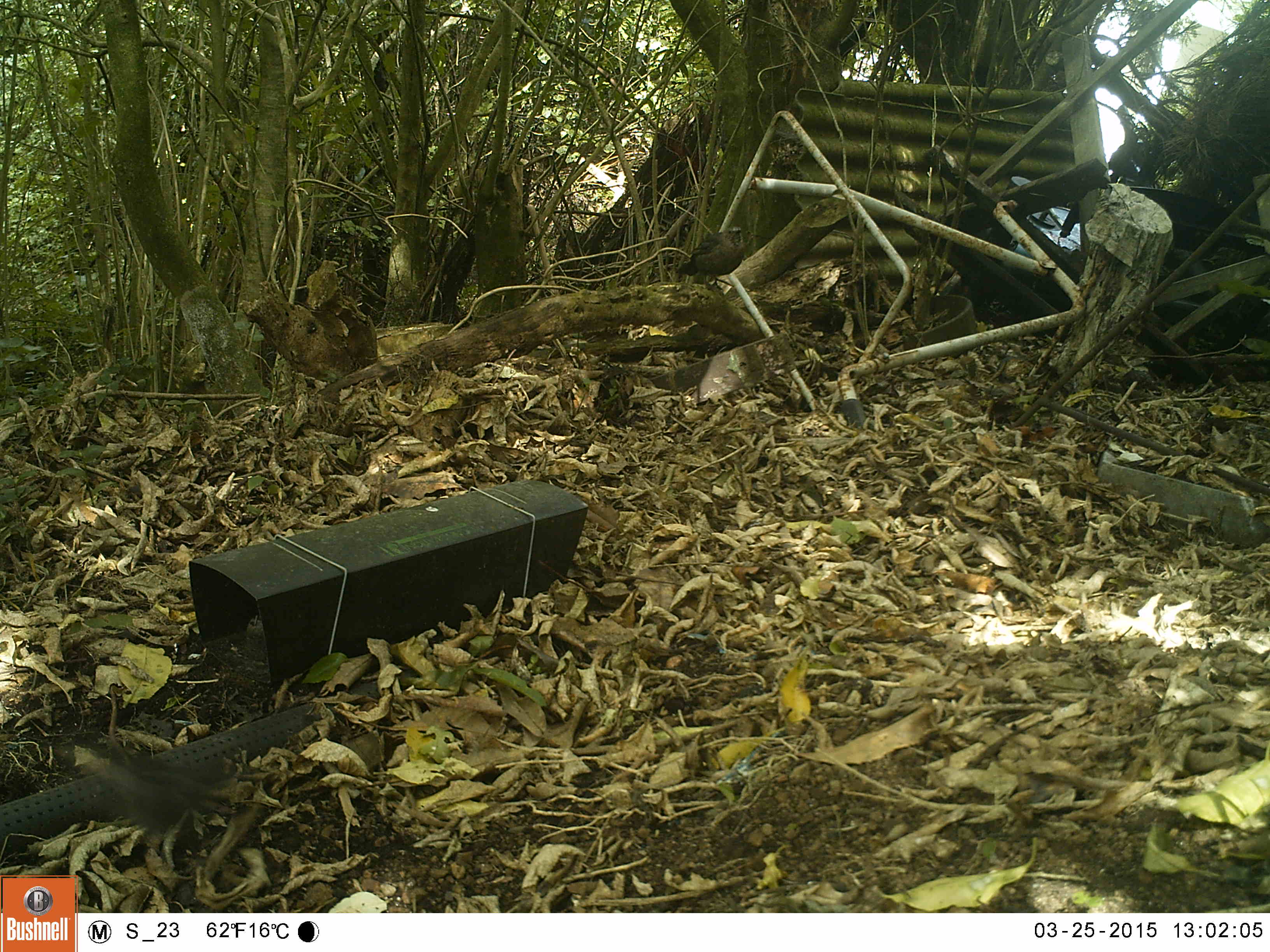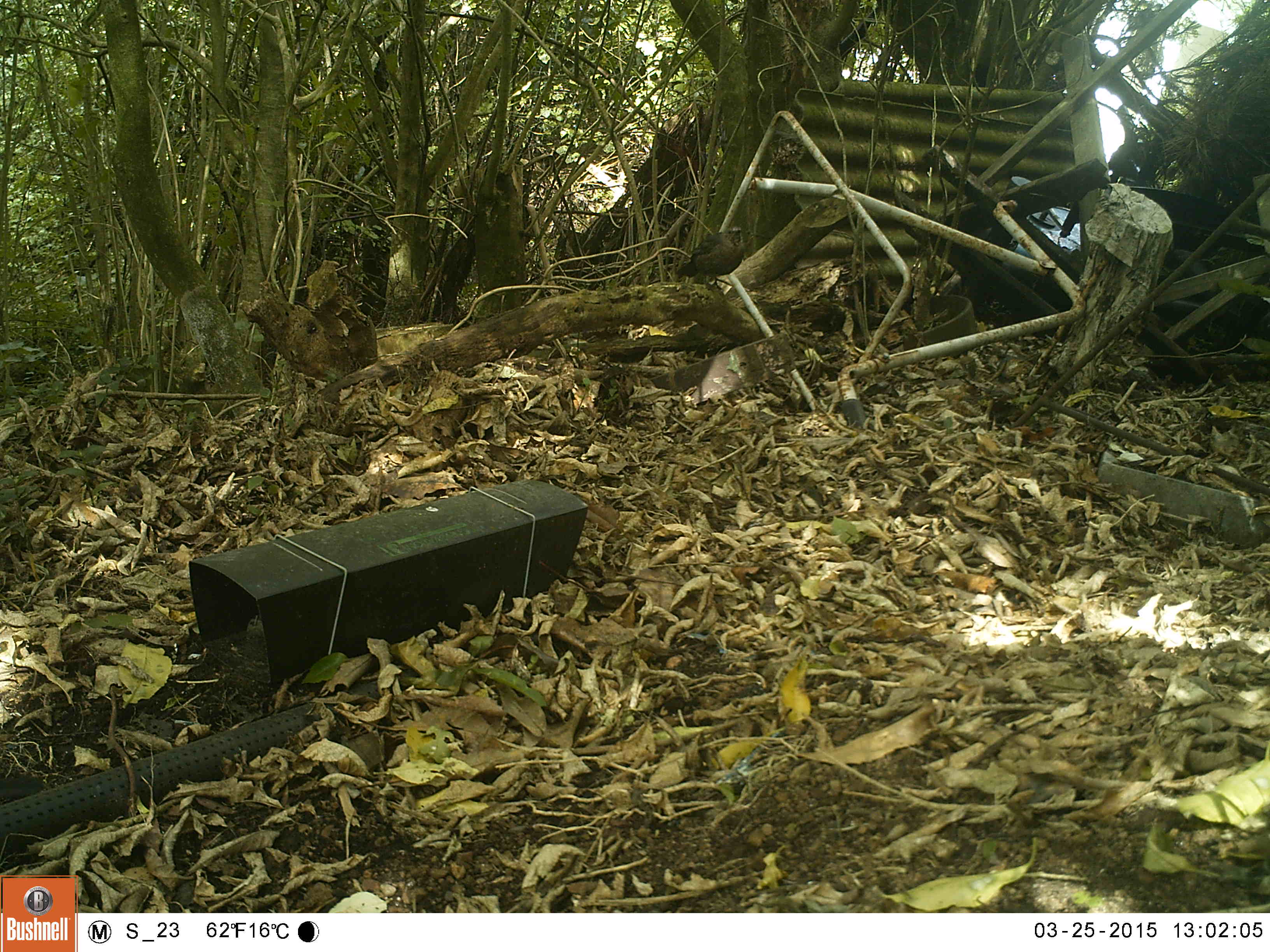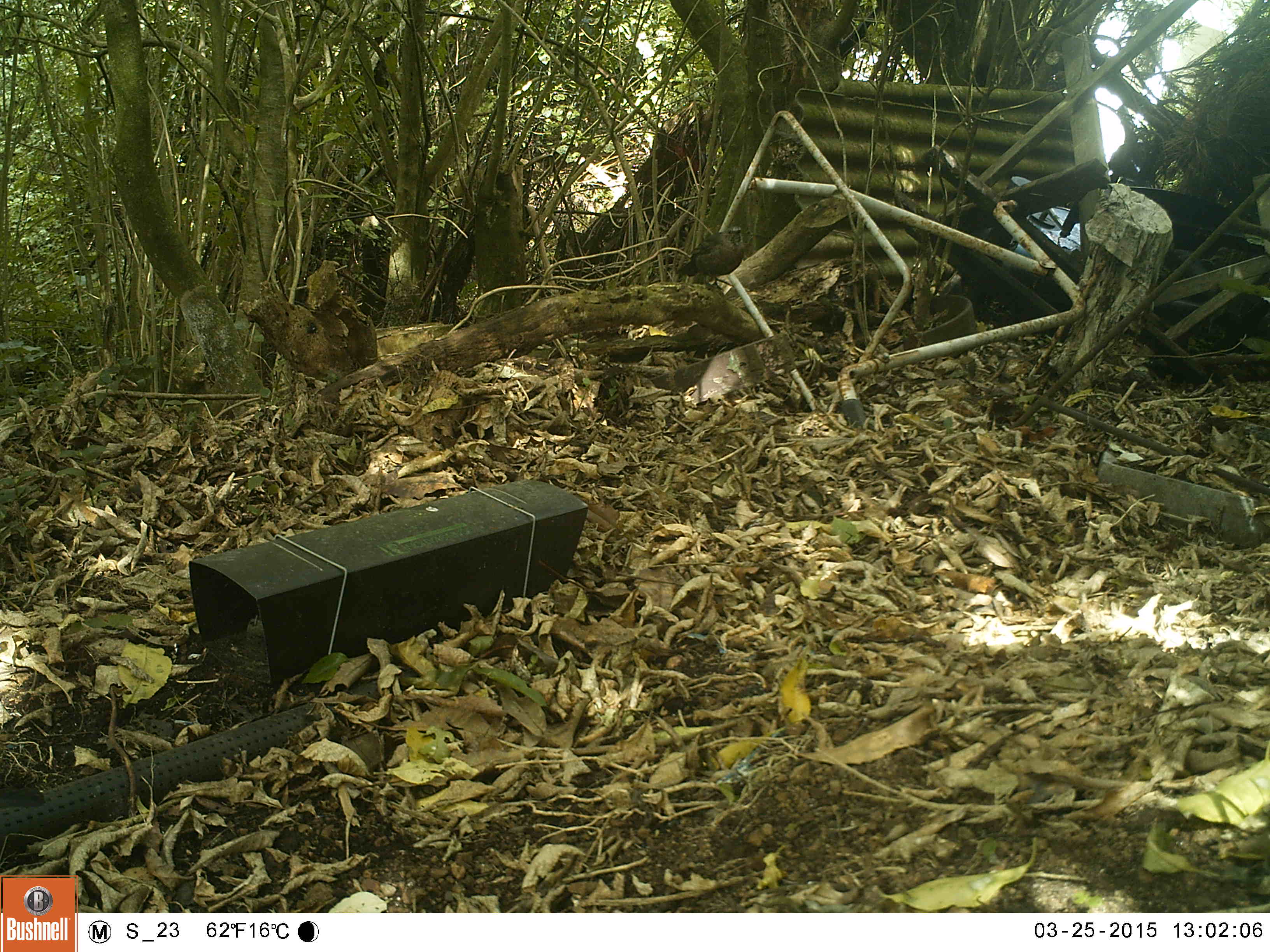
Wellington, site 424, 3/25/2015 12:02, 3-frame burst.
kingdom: Animalia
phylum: Chordata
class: Aves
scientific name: Aves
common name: bird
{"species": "bird (Aves)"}